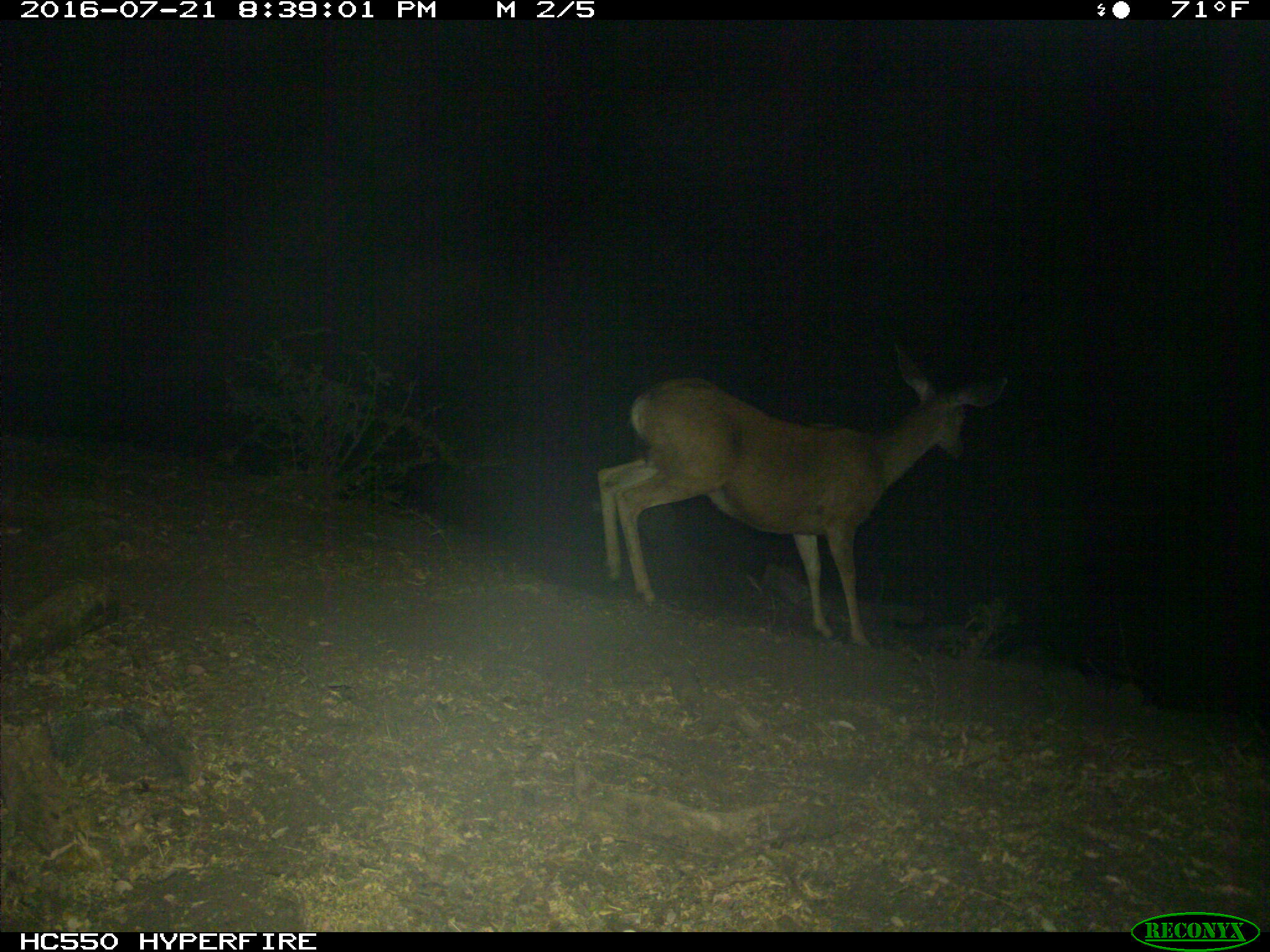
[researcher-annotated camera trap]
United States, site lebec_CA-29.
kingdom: Animalia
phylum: Chordata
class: Mammalia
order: Artiodactyla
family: Cervidae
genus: Odocoileus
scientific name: Odocoileus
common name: deer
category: unidentified deer